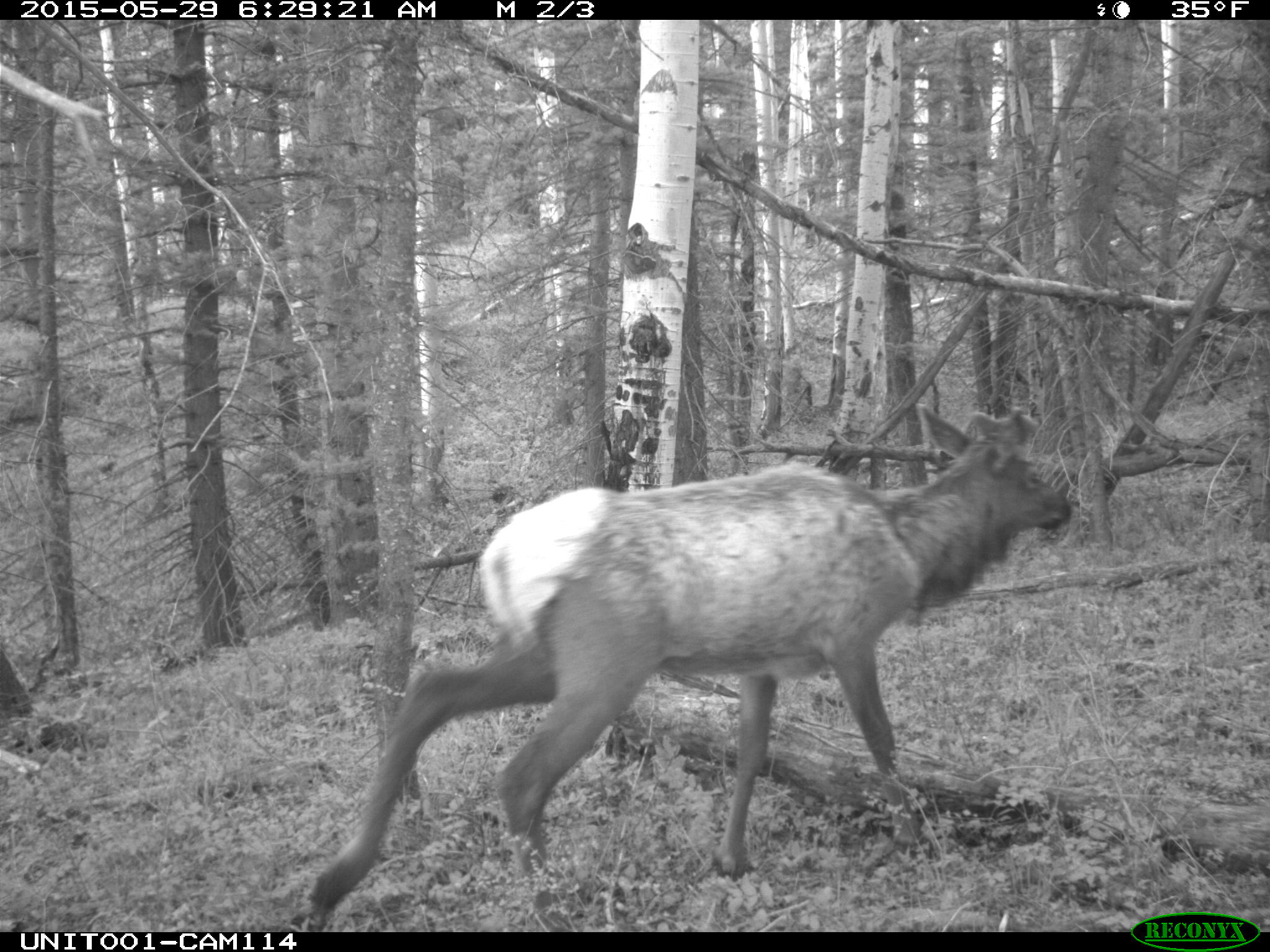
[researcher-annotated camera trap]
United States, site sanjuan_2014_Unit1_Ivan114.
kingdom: Animalia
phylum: Chordata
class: Mammalia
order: Artiodactyla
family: Cervidae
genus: Cervus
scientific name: Cervus elaphus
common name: red deer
Cervus elaphus (red deer).